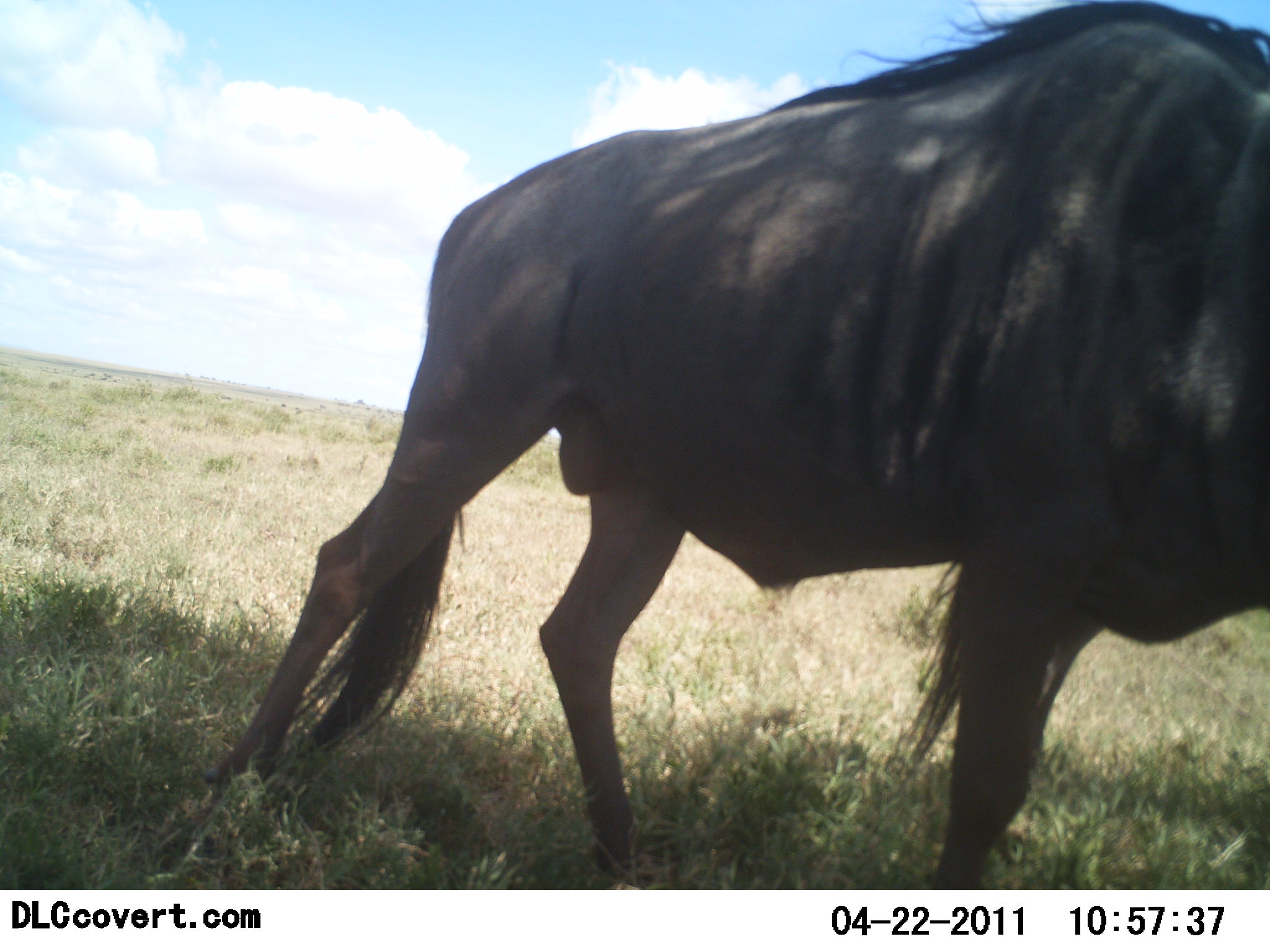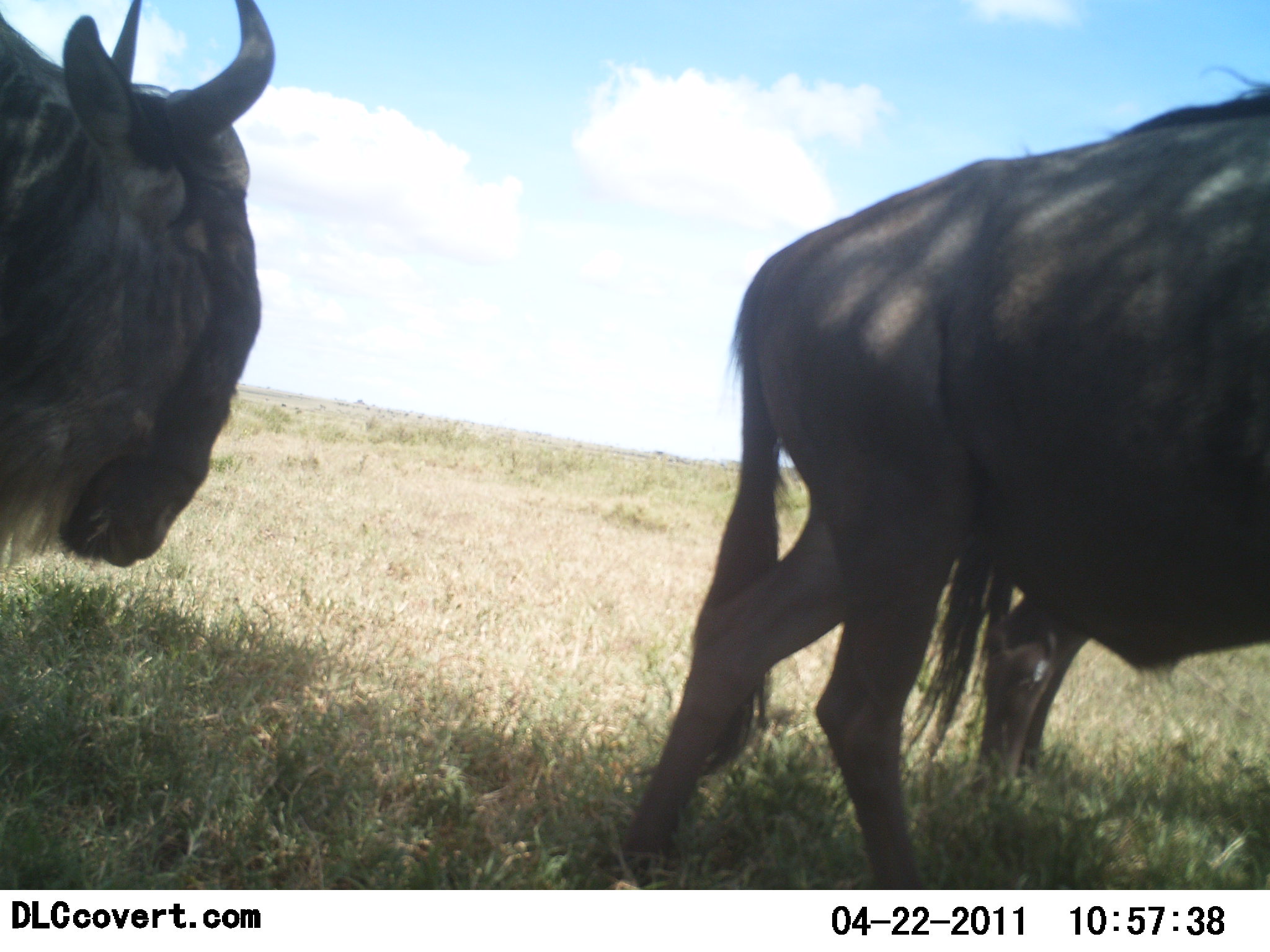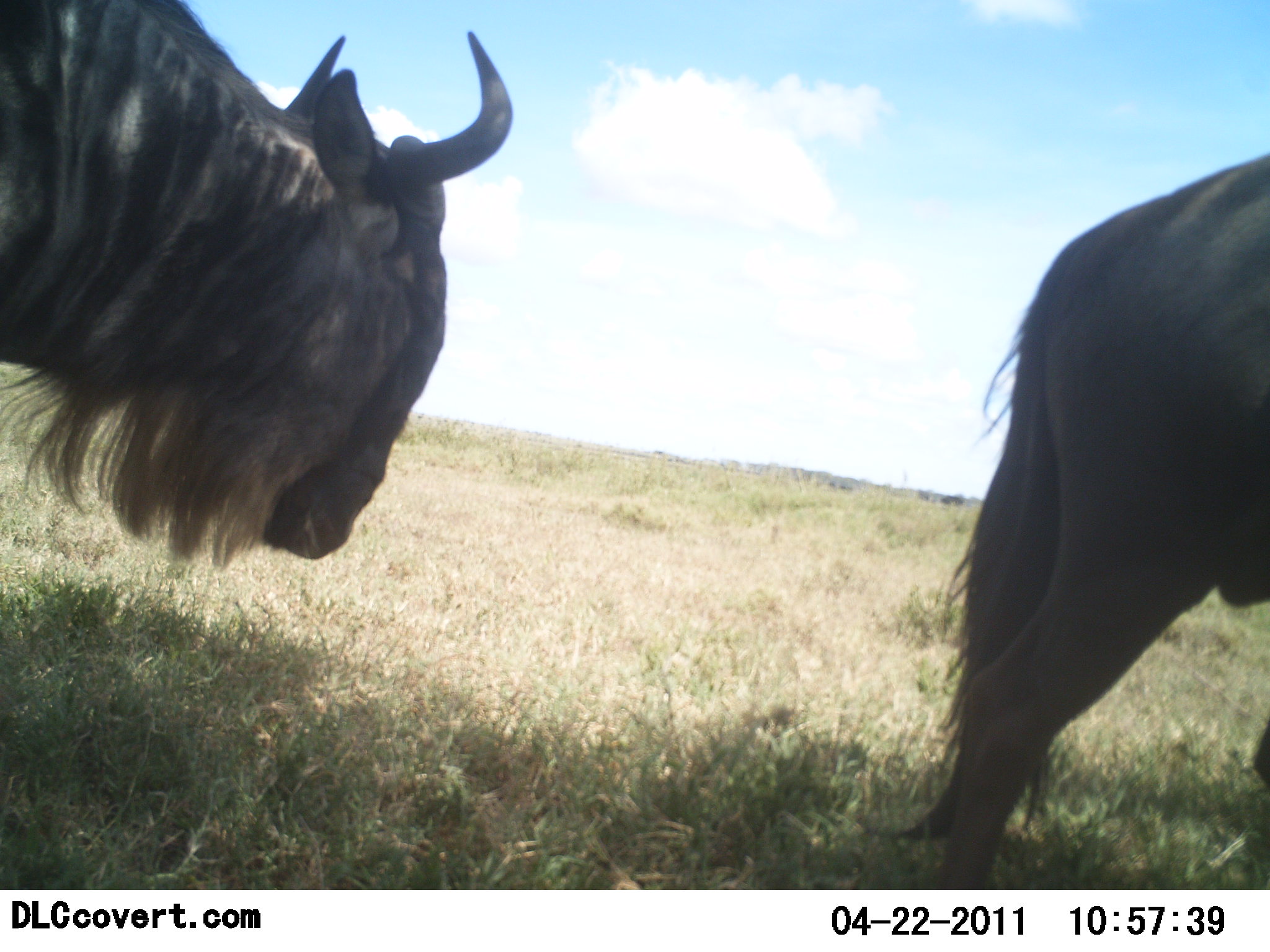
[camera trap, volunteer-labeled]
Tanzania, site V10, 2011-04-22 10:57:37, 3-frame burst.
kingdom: Animalia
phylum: Chordata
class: Mammalia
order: Artiodactyla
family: Bovidae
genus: Connochaetes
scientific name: Connochaetes taurinus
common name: blue wildebeest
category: wildebeest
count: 3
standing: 27%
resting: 0%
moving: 91%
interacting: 0%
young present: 0%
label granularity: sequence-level